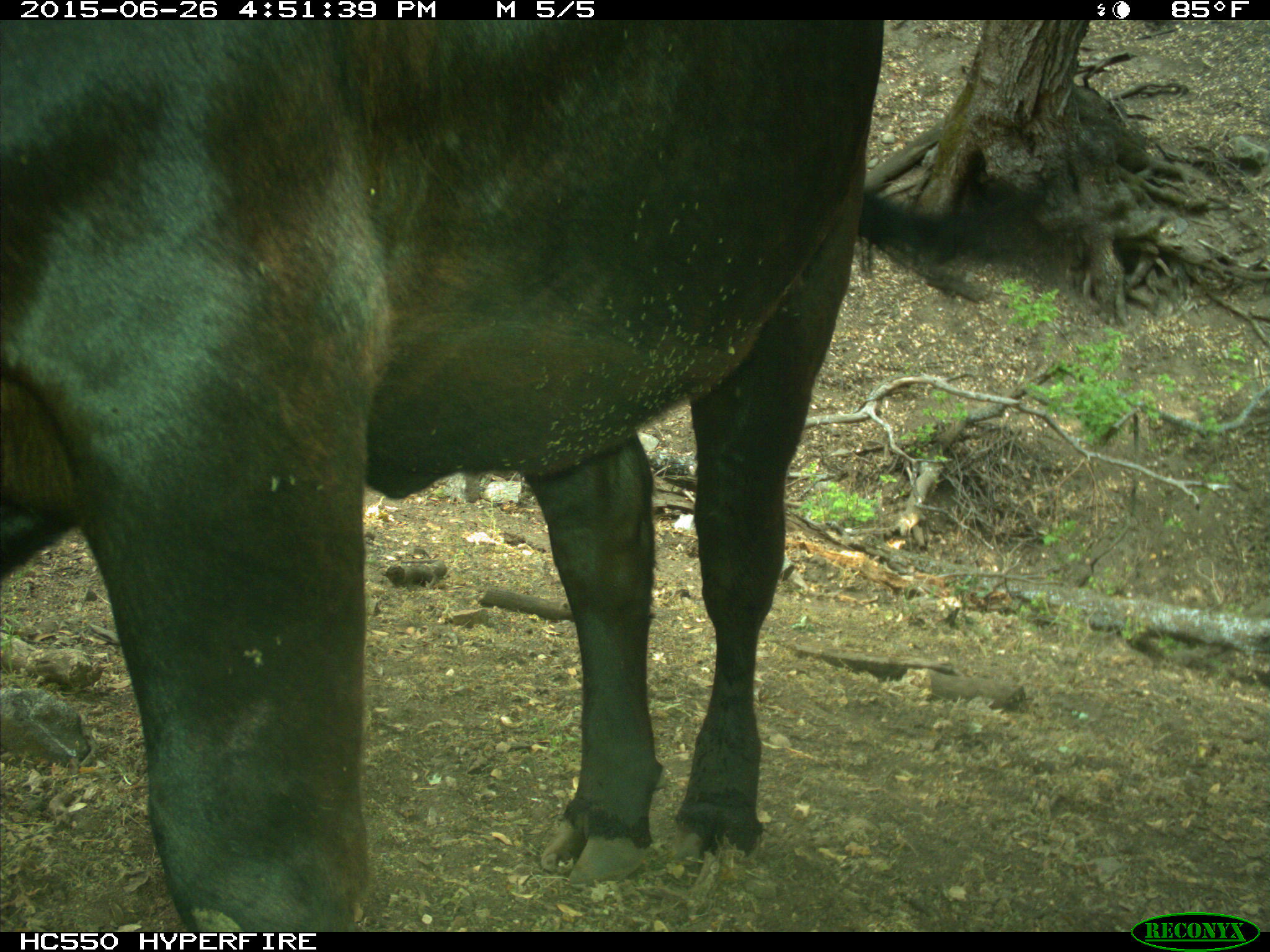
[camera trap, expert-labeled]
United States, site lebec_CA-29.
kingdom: Animalia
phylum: Chordata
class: Mammalia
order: Artiodactyla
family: Bovidae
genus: Bos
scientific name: Bos taurus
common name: domestic cow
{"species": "Bos taurus (domestic cow)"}